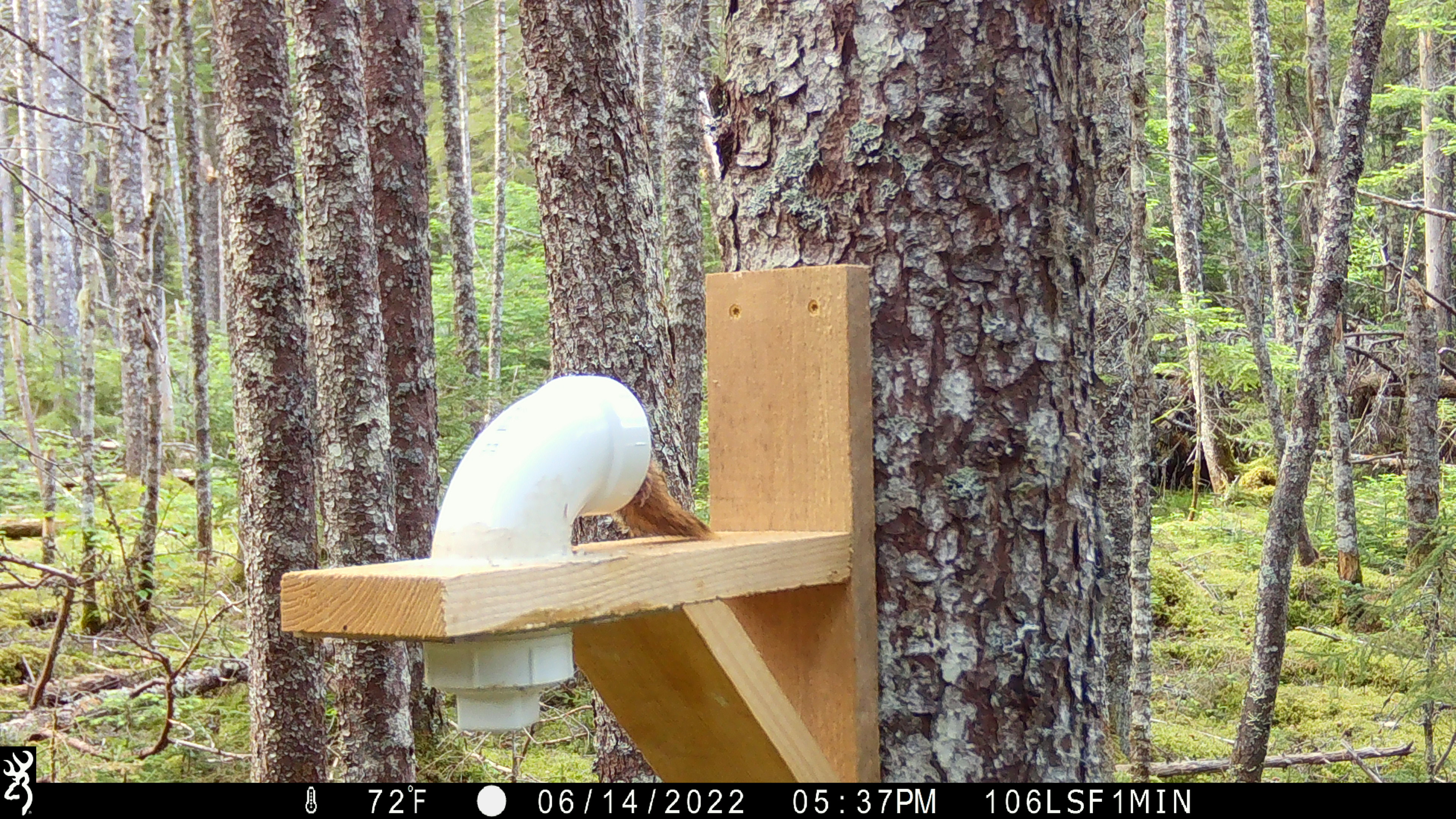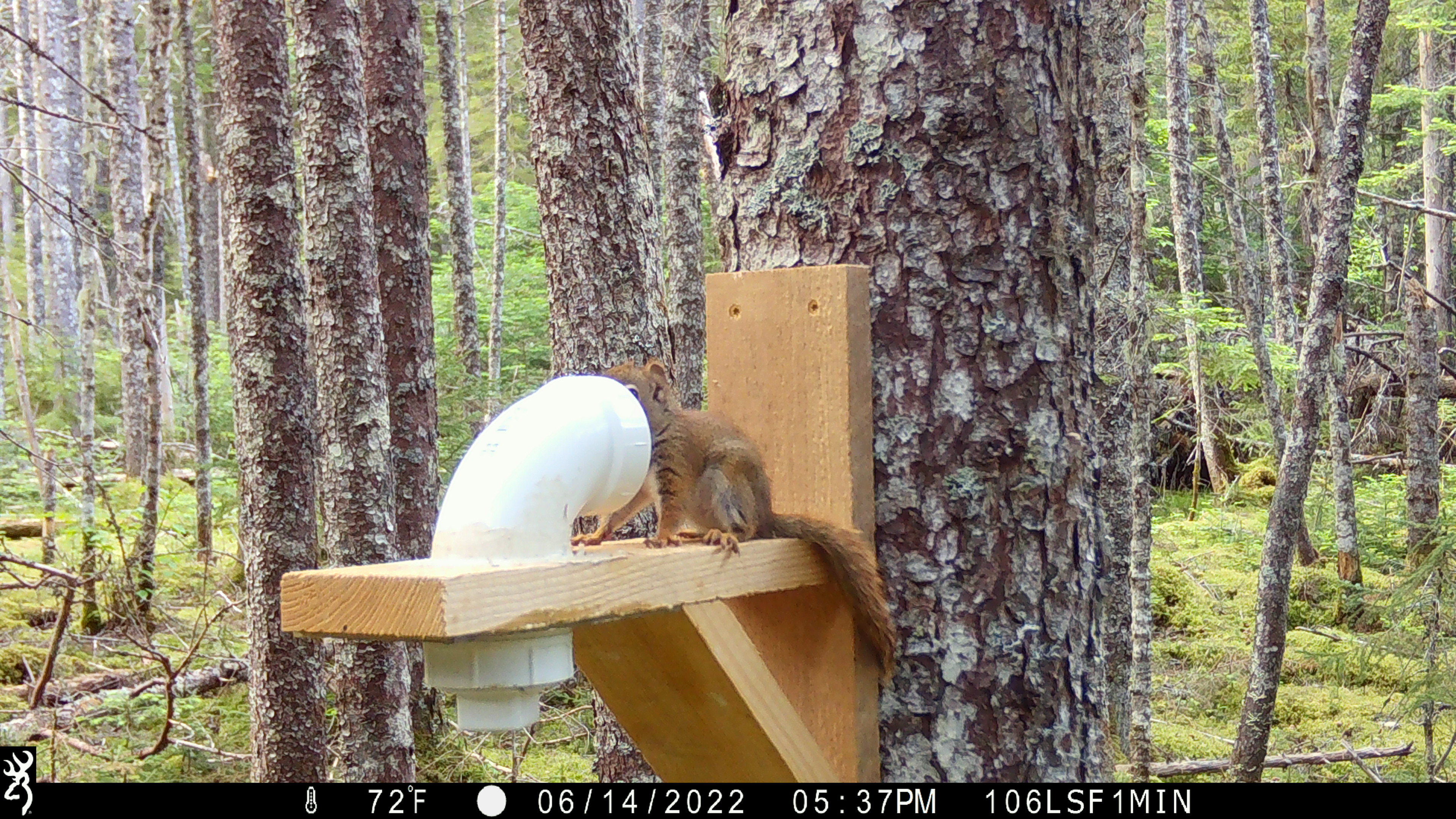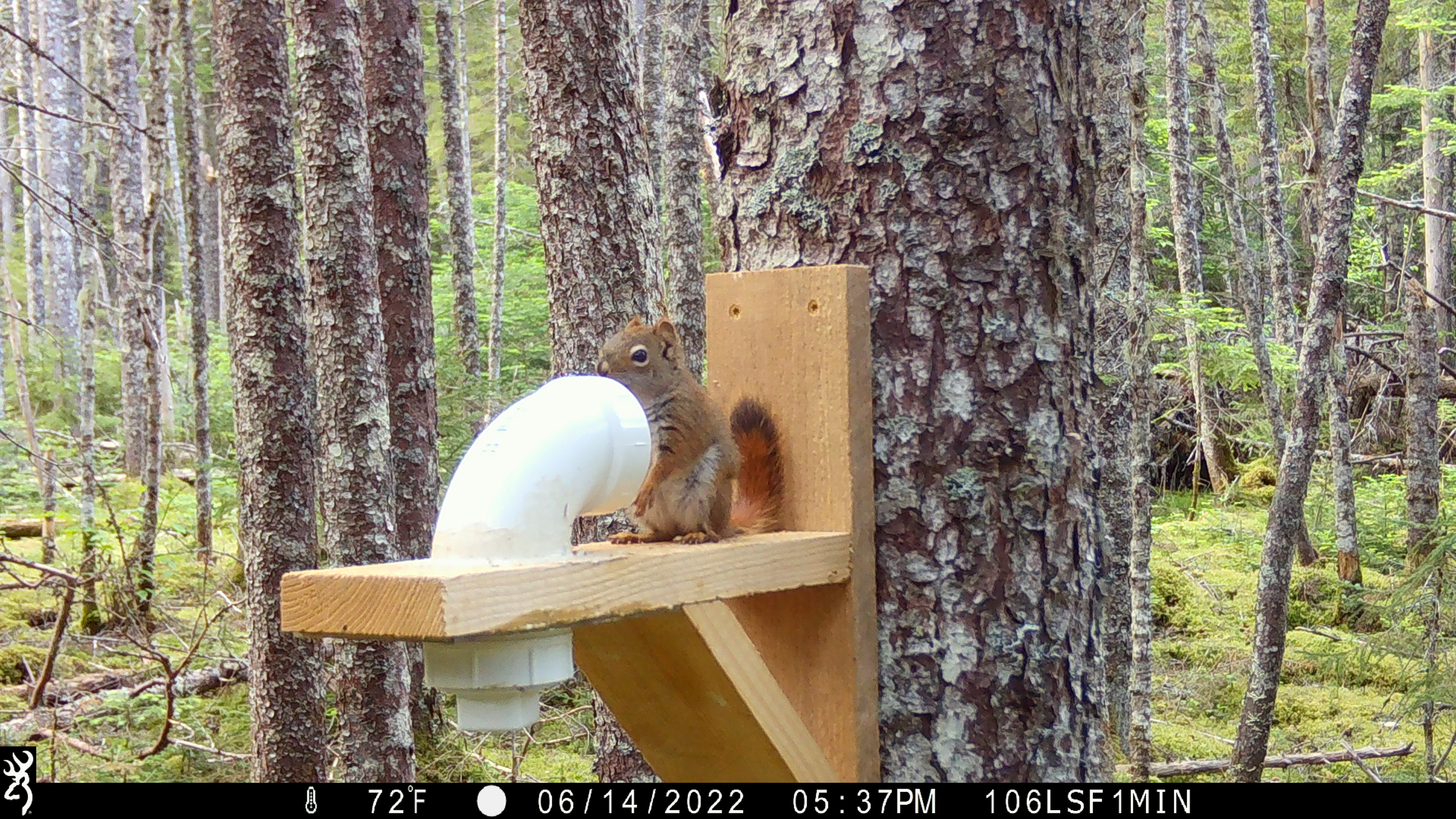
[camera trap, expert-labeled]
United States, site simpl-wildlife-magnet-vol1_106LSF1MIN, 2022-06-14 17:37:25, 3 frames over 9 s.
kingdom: Animalia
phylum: Chordata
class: Mammalia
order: Rodentia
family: Sciuridae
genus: Tamiasciurus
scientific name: Tamiasciurus hudsonicus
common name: red squirrel